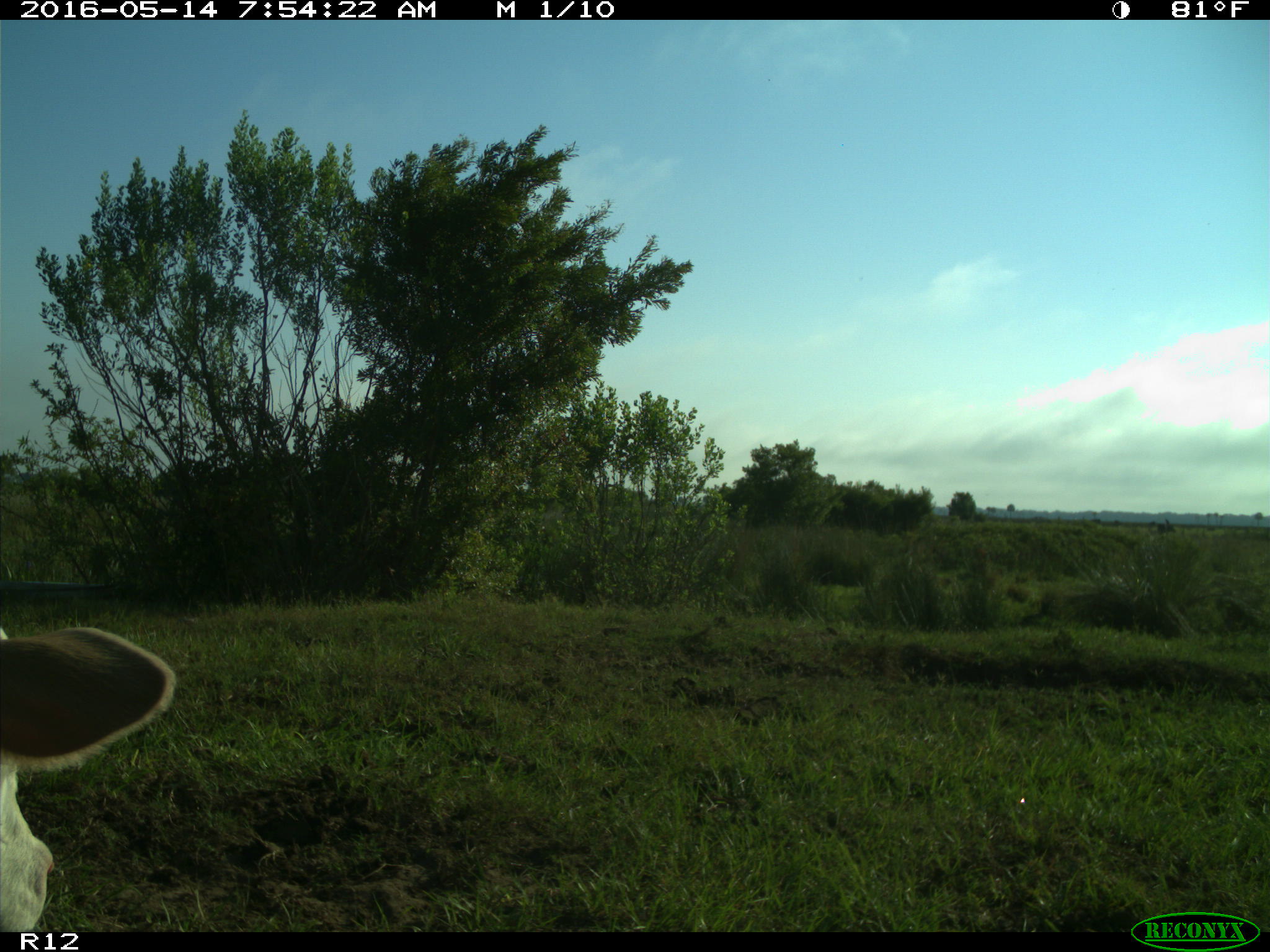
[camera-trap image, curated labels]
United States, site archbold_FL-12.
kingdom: Animalia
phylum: Chordata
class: Mammalia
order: Artiodactyla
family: Bovidae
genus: Bos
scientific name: Bos taurus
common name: domestic cow